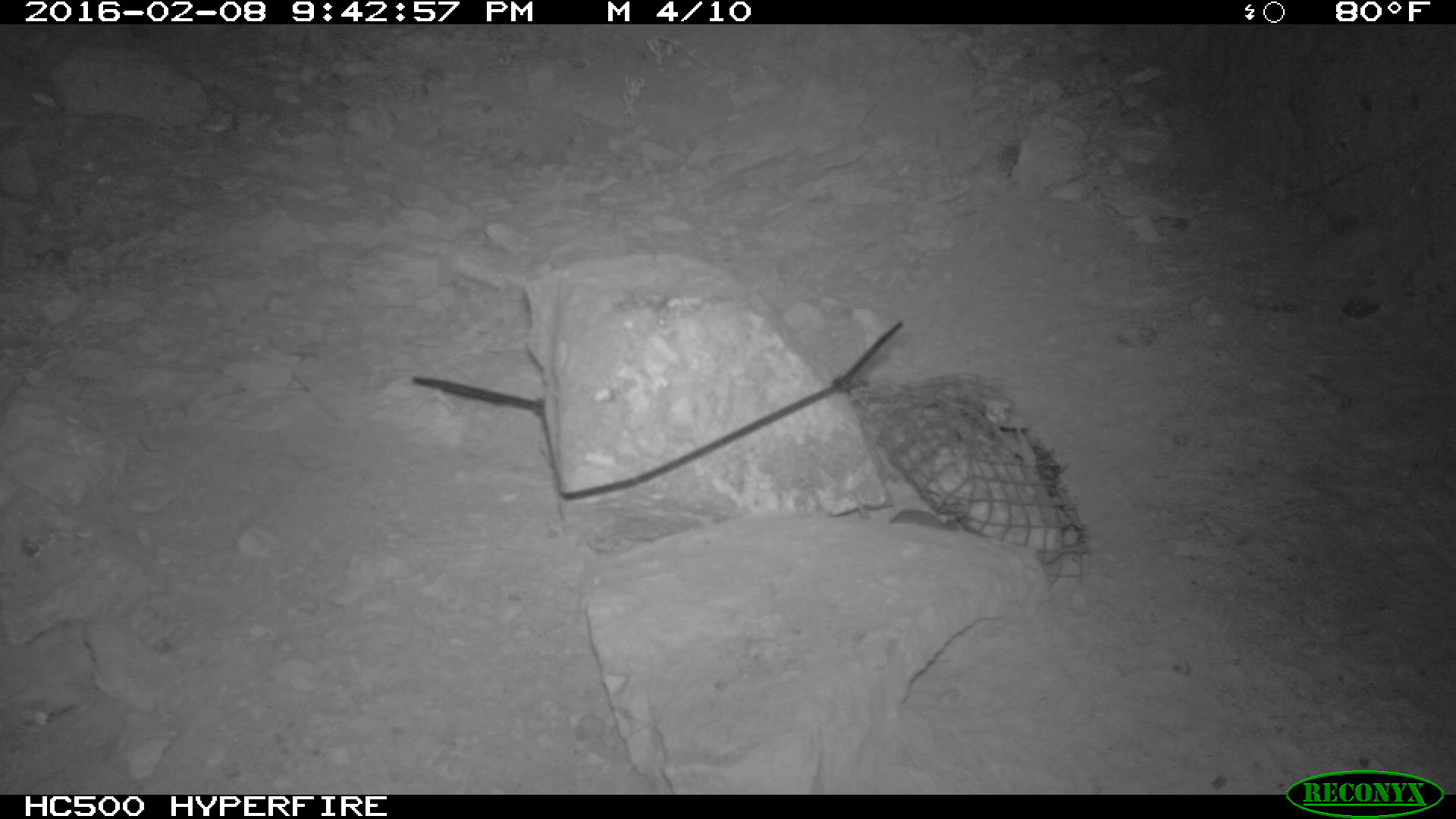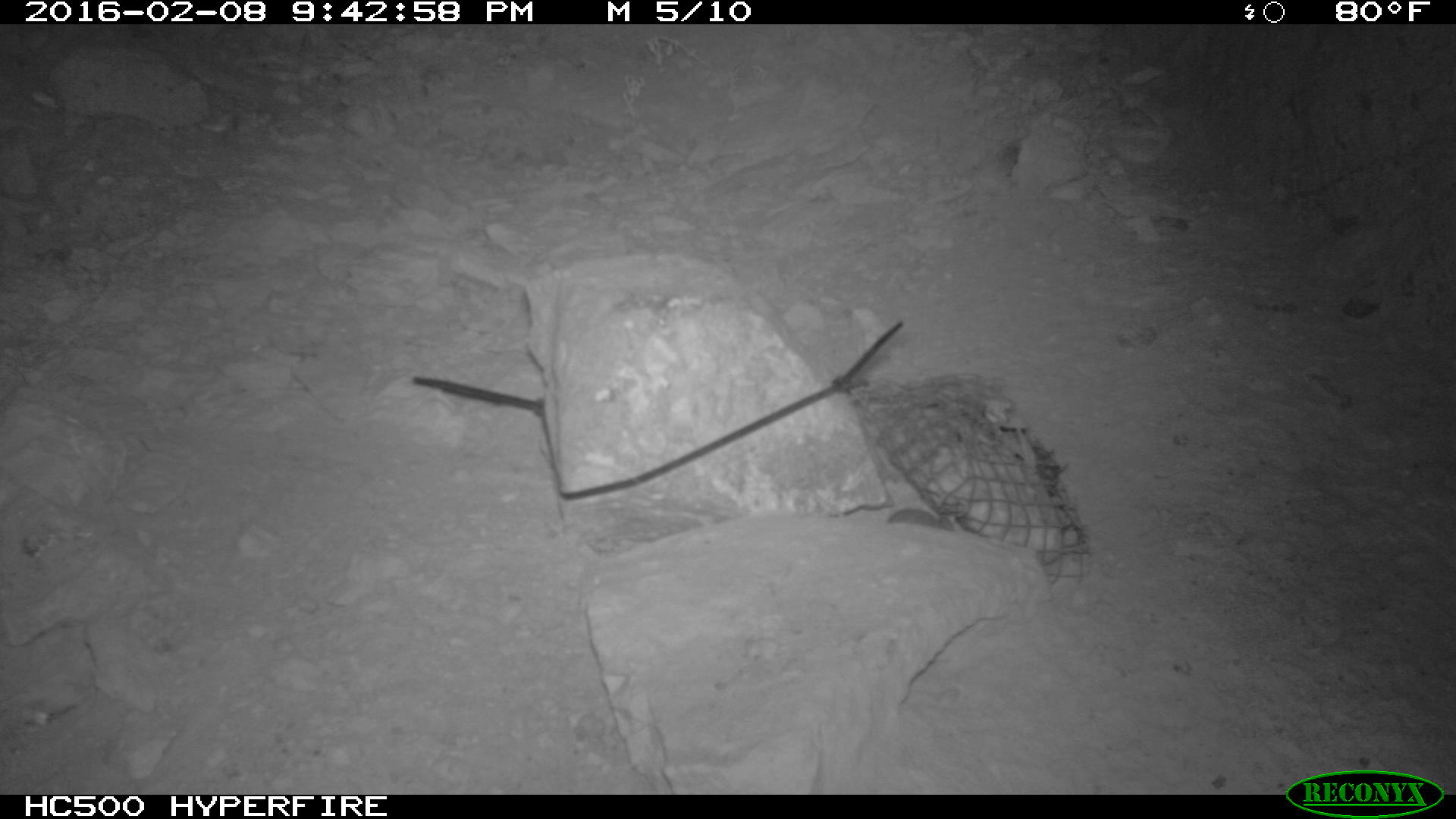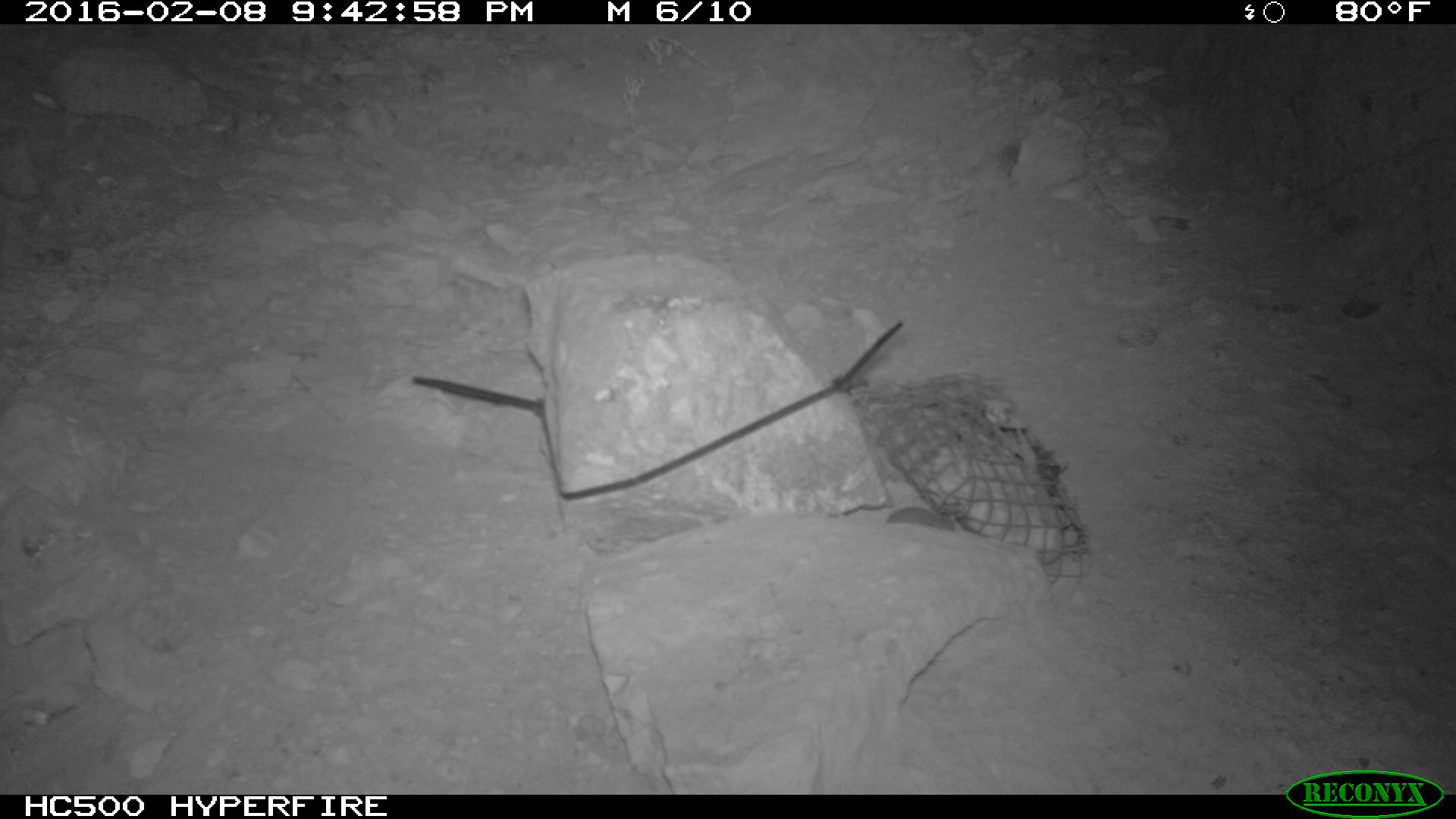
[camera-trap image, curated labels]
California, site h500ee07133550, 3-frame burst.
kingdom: Animalia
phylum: Chordata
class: Mammalia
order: Rodentia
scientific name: Rodentia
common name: rodent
Rodent (Rodentia).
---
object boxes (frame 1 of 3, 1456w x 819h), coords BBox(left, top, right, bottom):
rodent: BBox(851, 490, 959, 530)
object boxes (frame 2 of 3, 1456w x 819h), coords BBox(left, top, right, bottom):
rodent: BBox(883, 500, 952, 530)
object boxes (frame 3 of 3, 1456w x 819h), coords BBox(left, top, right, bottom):
rodent: BBox(883, 505, 955, 531)